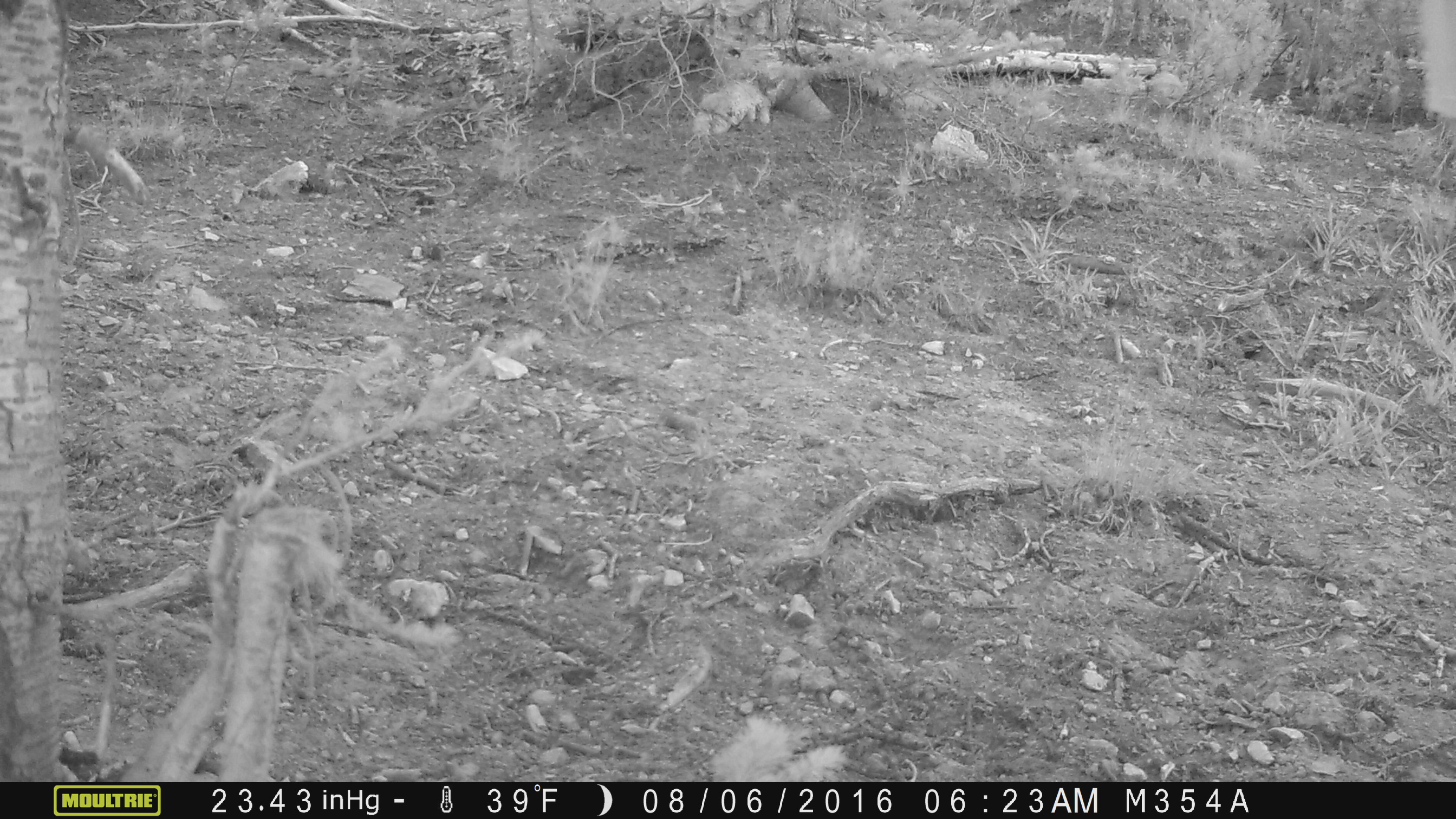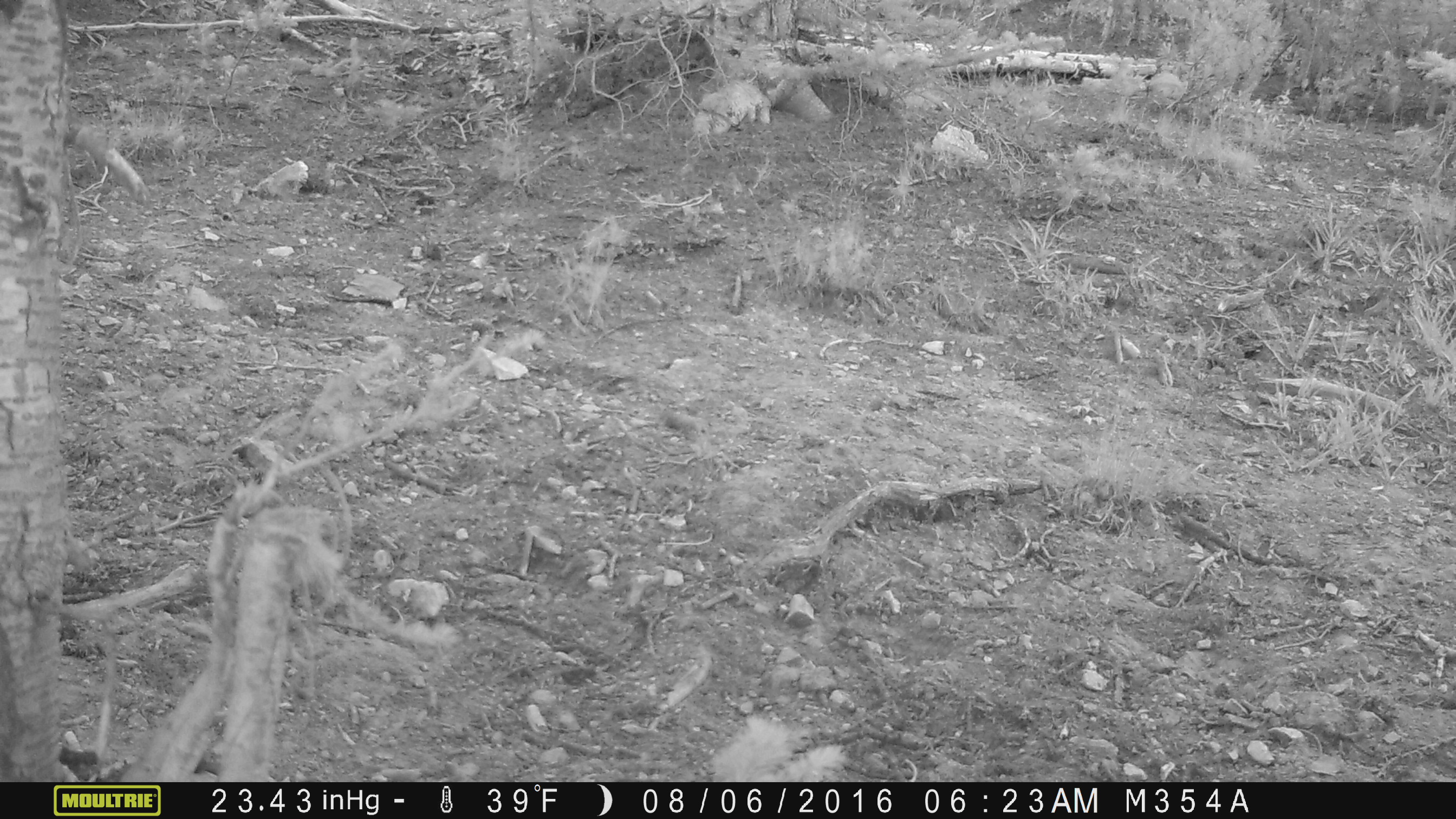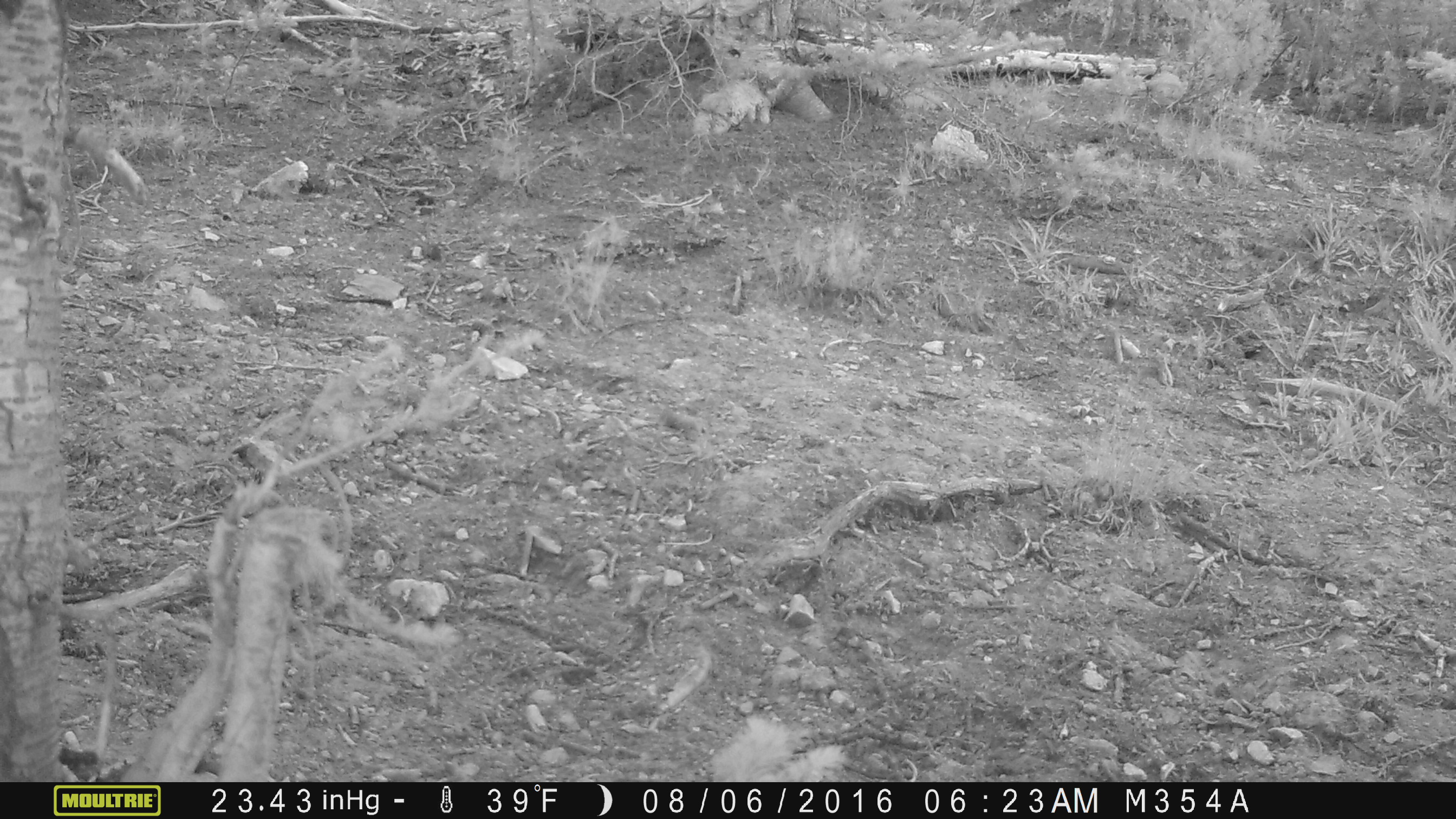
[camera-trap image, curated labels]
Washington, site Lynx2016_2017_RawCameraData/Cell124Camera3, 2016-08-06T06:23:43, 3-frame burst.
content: unidentified animal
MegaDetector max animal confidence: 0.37